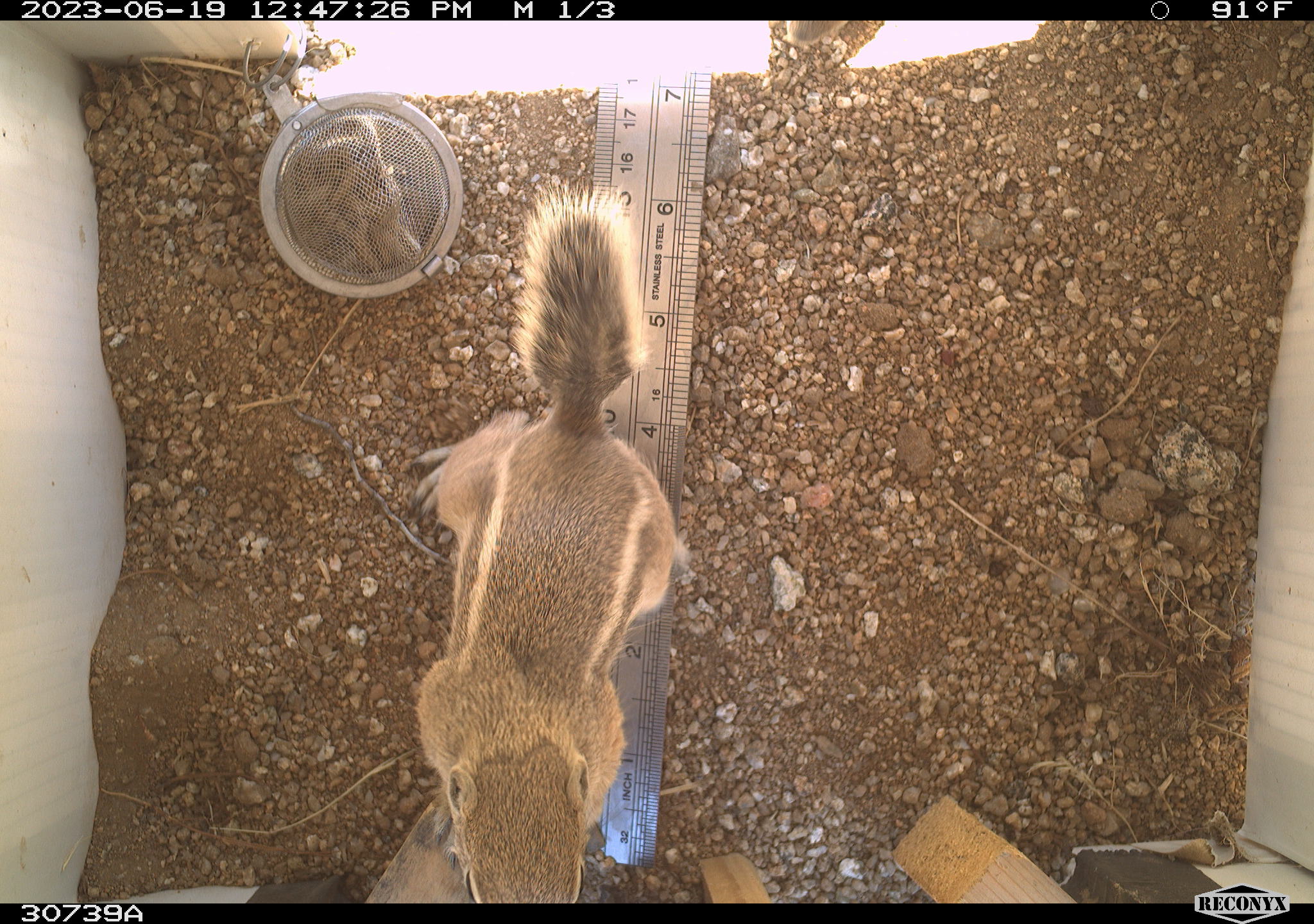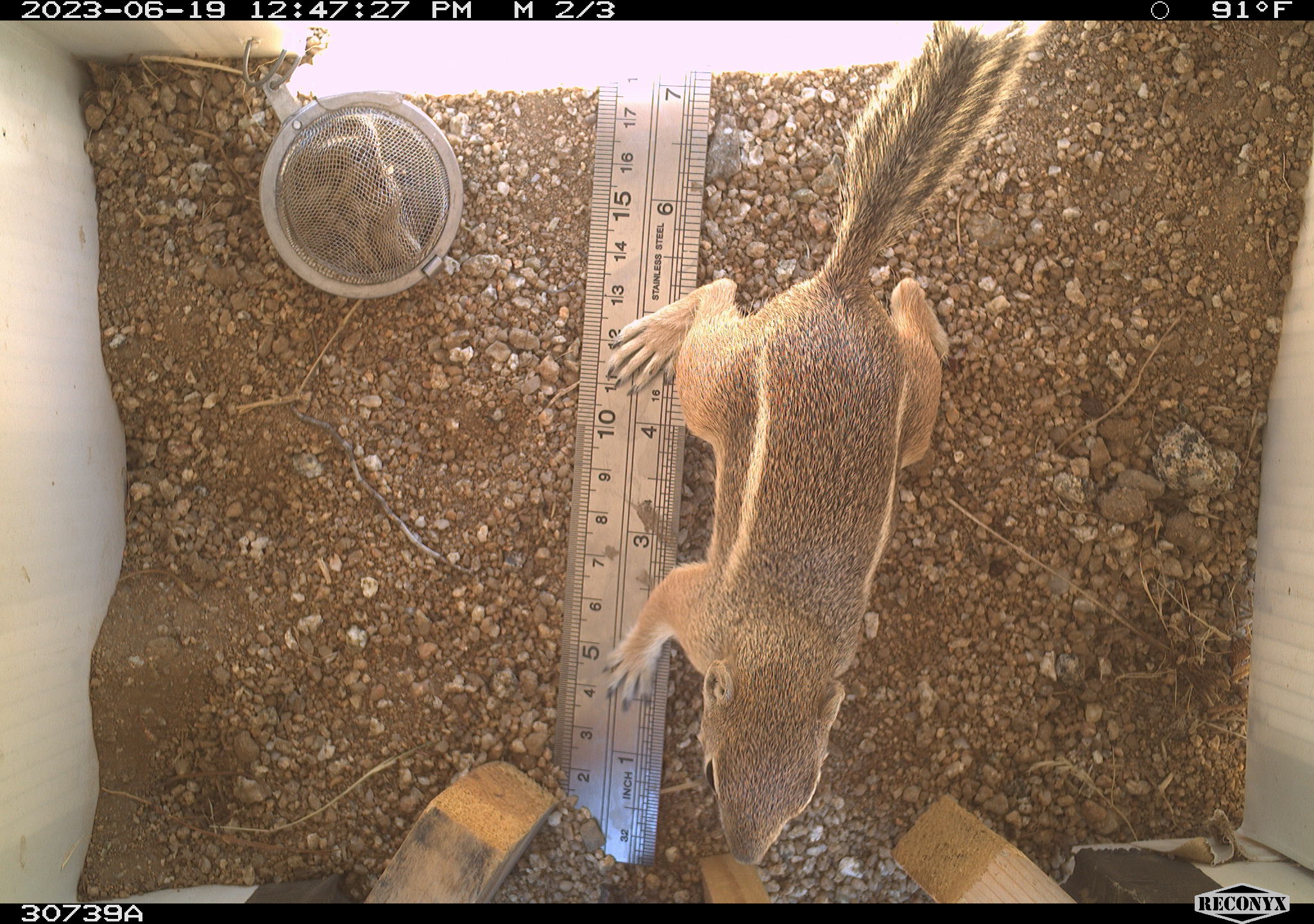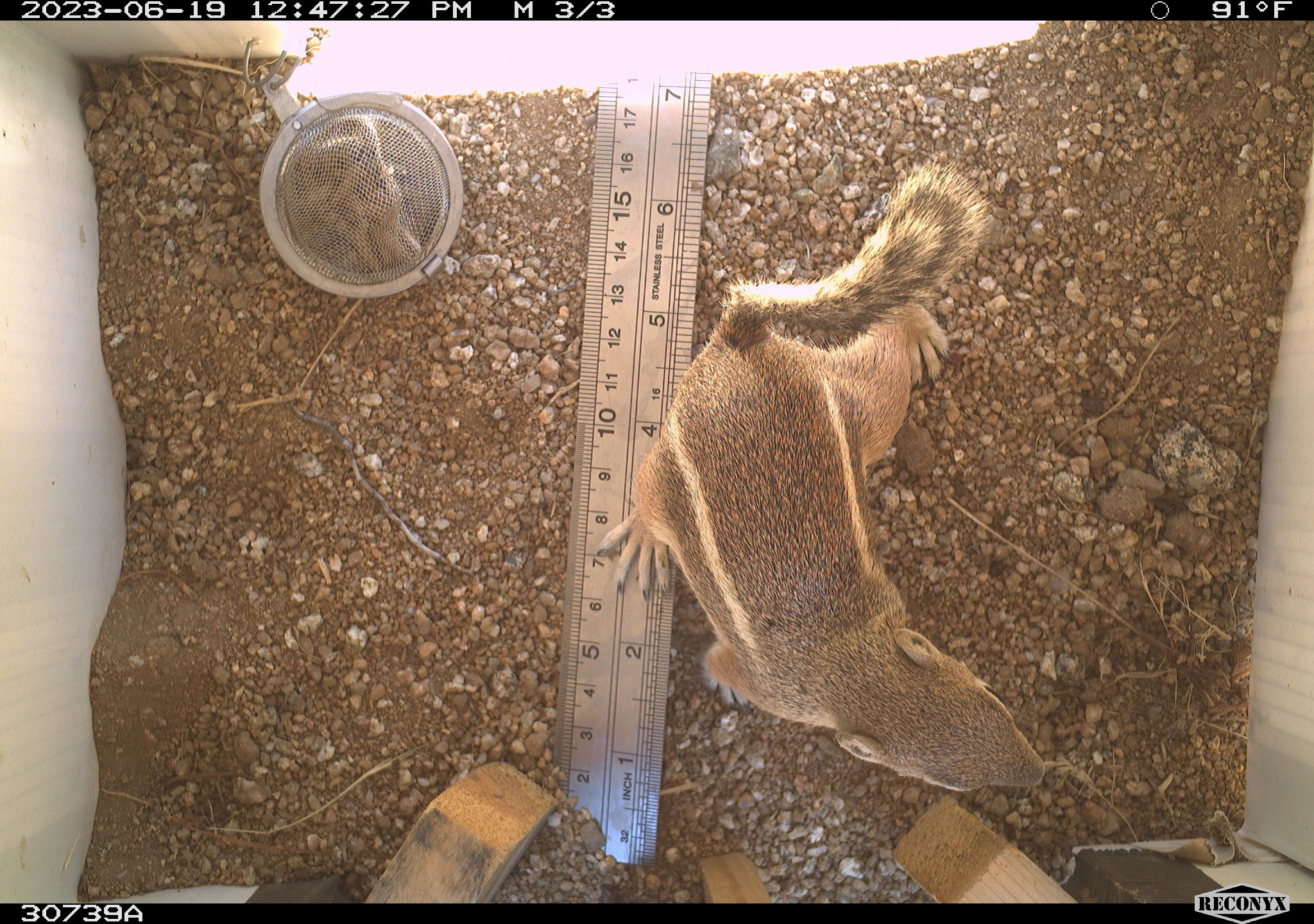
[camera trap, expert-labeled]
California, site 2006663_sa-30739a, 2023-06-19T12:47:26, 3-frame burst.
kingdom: Animalia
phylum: Chordata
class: Mammalia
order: Rodentia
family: Sciuridae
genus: Ammospermophilus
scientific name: Ammospermophilus leucurus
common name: white-tailed antelope squirrel